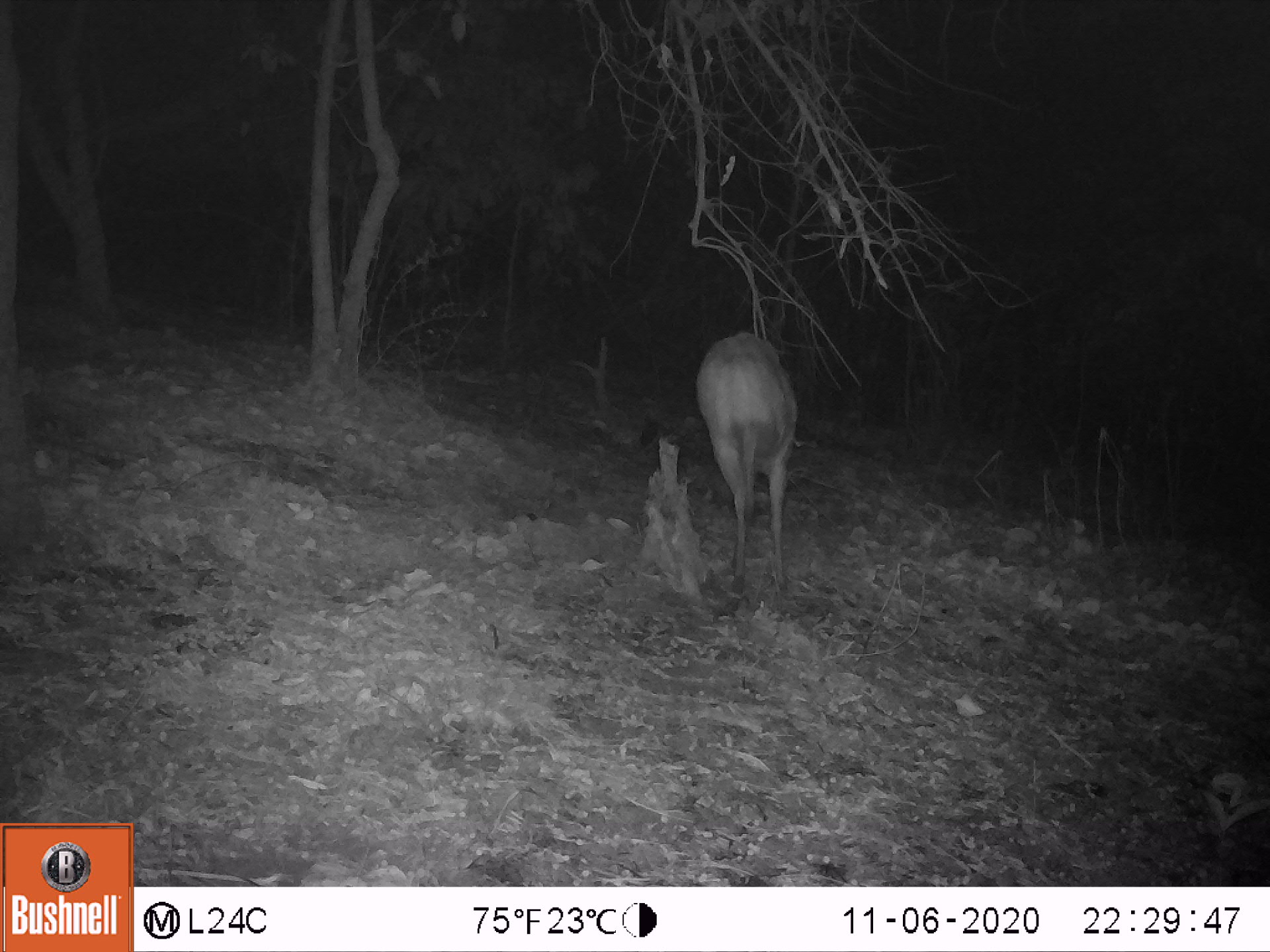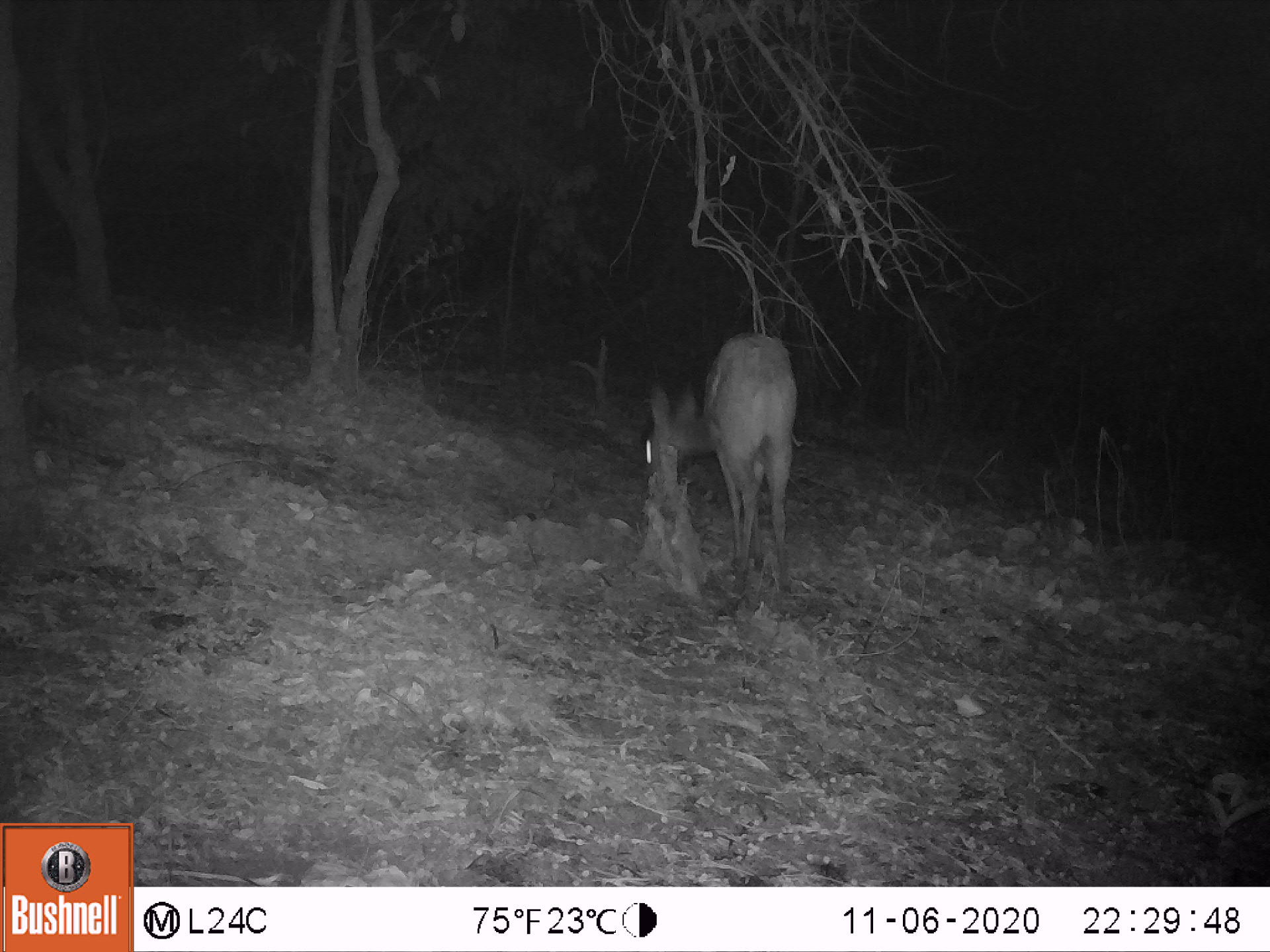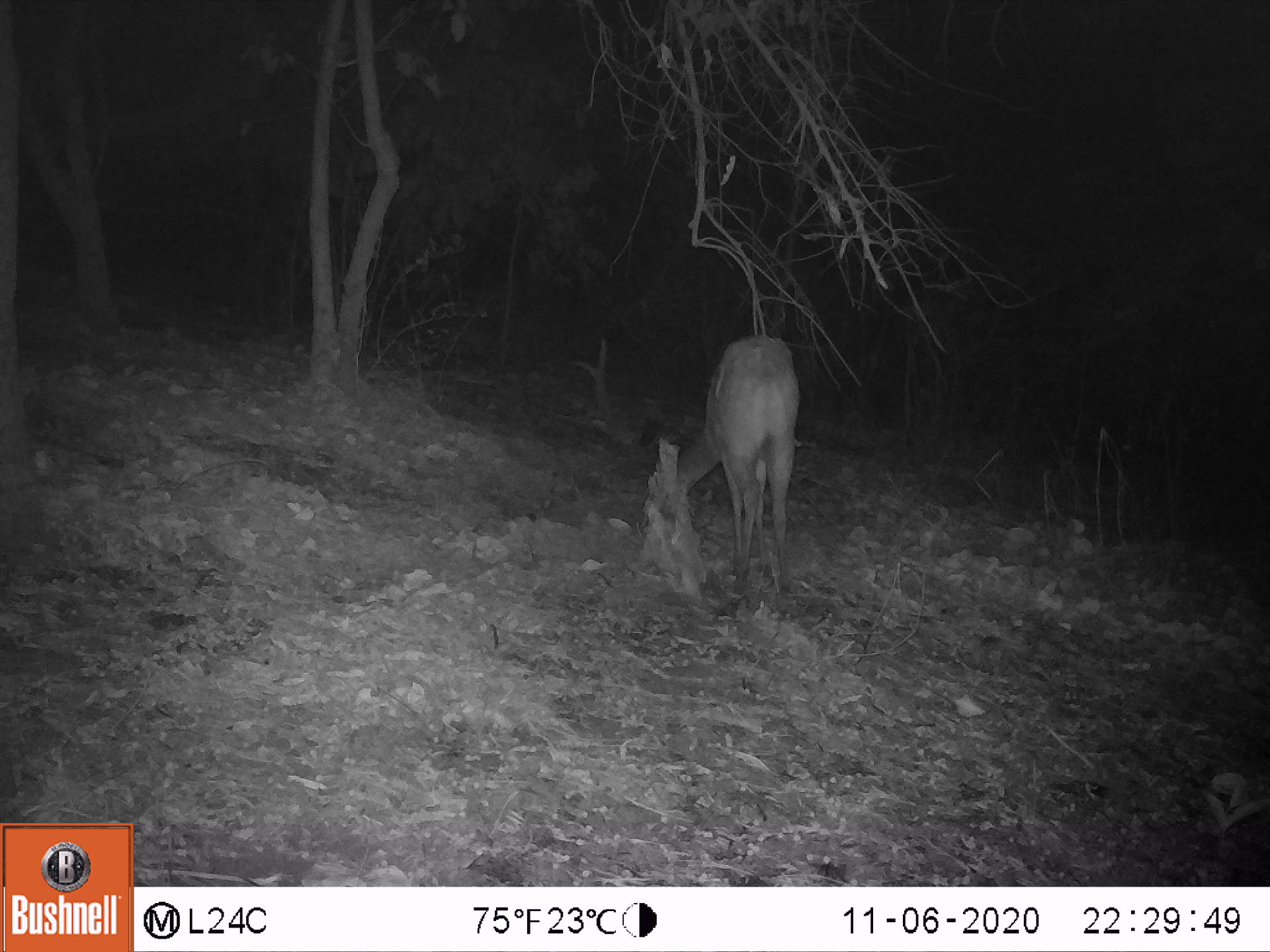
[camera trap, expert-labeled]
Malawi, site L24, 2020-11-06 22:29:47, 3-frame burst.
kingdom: Animalia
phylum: Chordata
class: Mammalia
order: Artiodactyla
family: Bovidae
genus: Tragelaphus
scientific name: Tragelaphus sylvaticus sylvaticus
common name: cape bushbuck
Cape bushbuck (Tragelaphus sylvaticus sylvaticus), count 1.